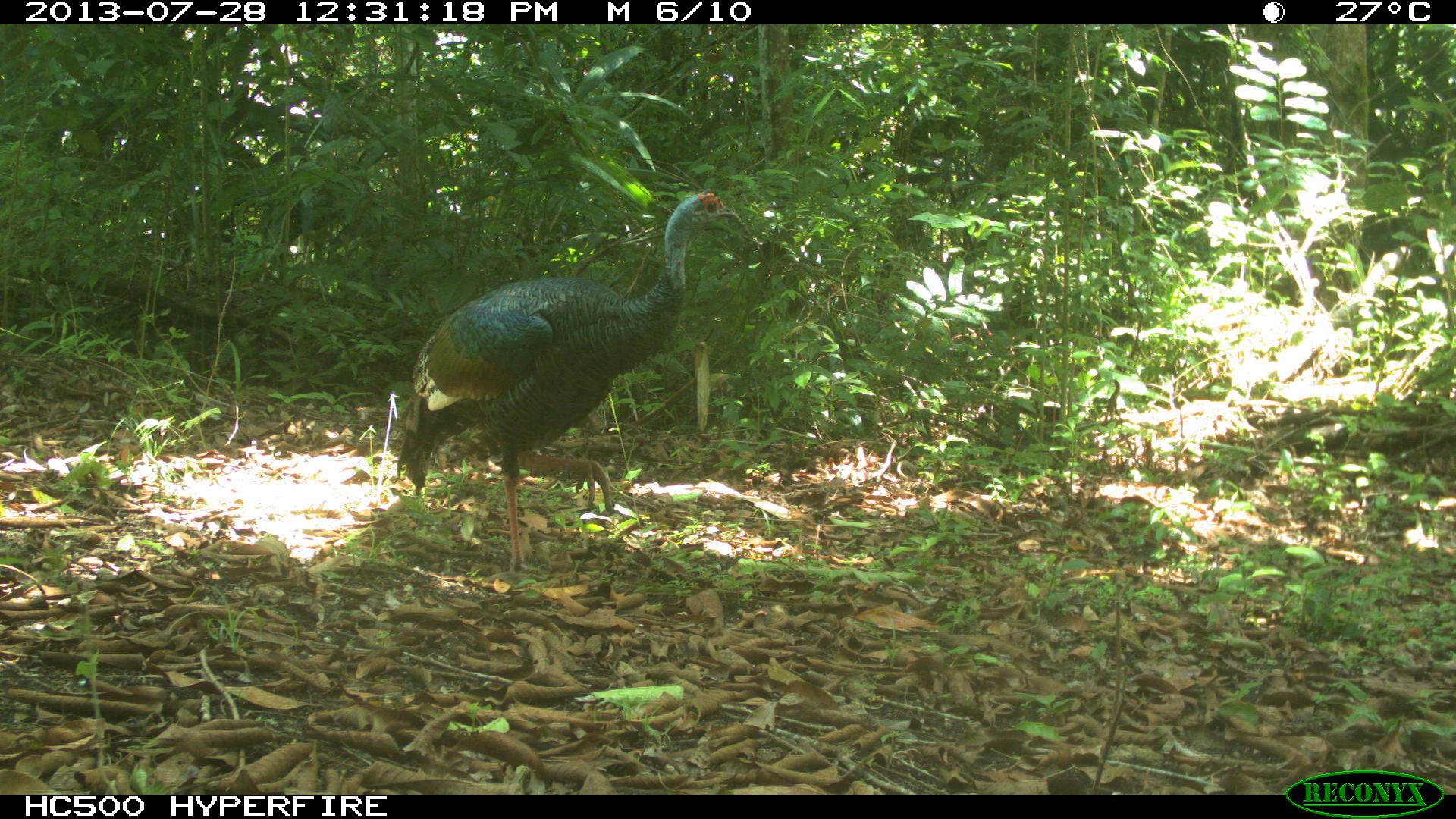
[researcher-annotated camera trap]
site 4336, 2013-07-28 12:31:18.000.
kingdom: Animalia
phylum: Chordata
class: Aves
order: Galliformes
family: Phasianidae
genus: Meleagris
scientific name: Meleagris ocellata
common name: ocellated turkey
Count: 1.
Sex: male.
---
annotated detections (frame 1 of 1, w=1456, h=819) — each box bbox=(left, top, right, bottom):
meleagris ocellata: bbox=(395, 188, 742, 575)